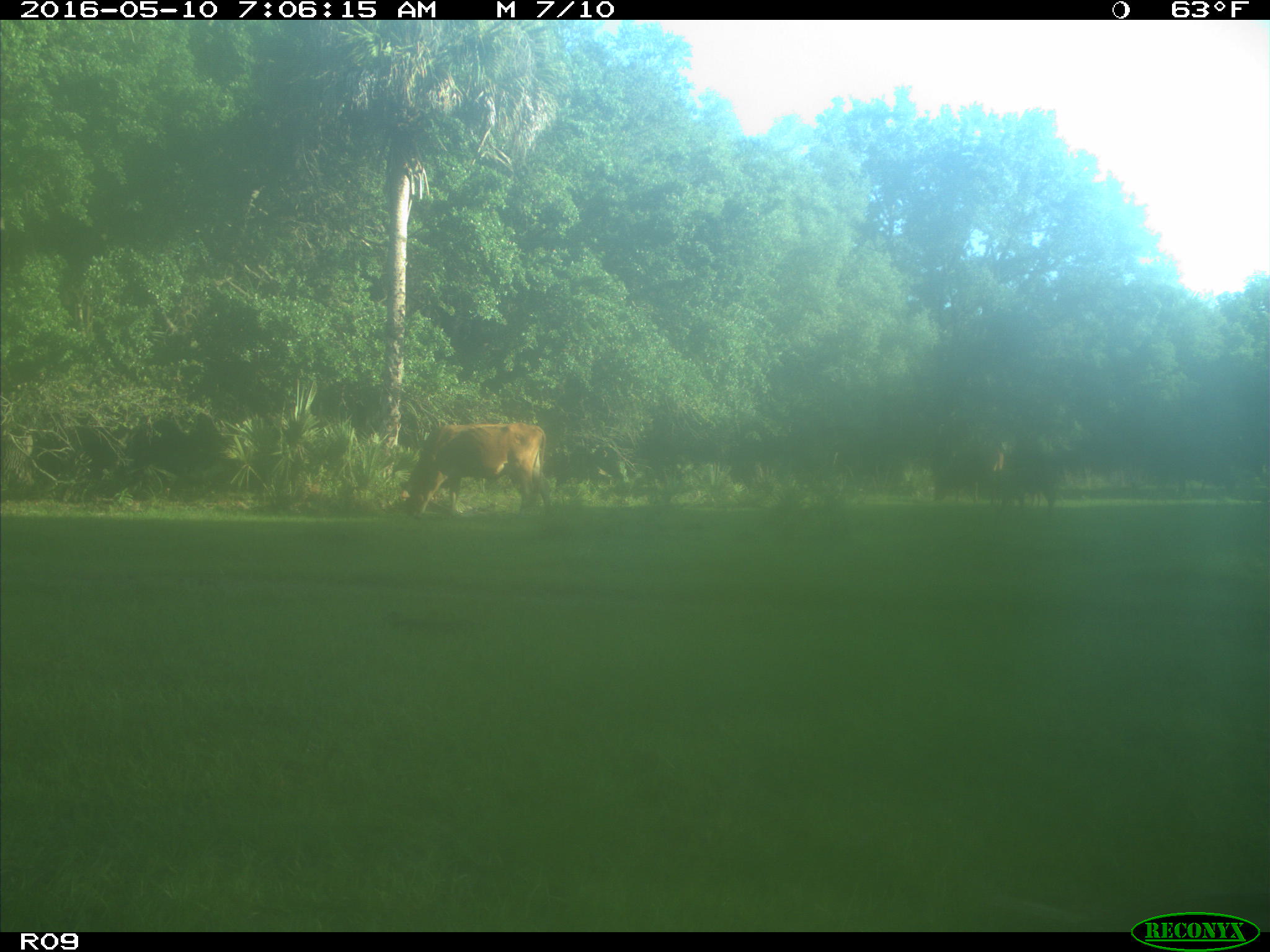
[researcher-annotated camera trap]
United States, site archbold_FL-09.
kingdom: Animalia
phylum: Chordata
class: Mammalia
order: Artiodactyla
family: Bovidae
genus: Bos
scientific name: Bos taurus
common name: domestic cow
Bos taurus (domestic cow).